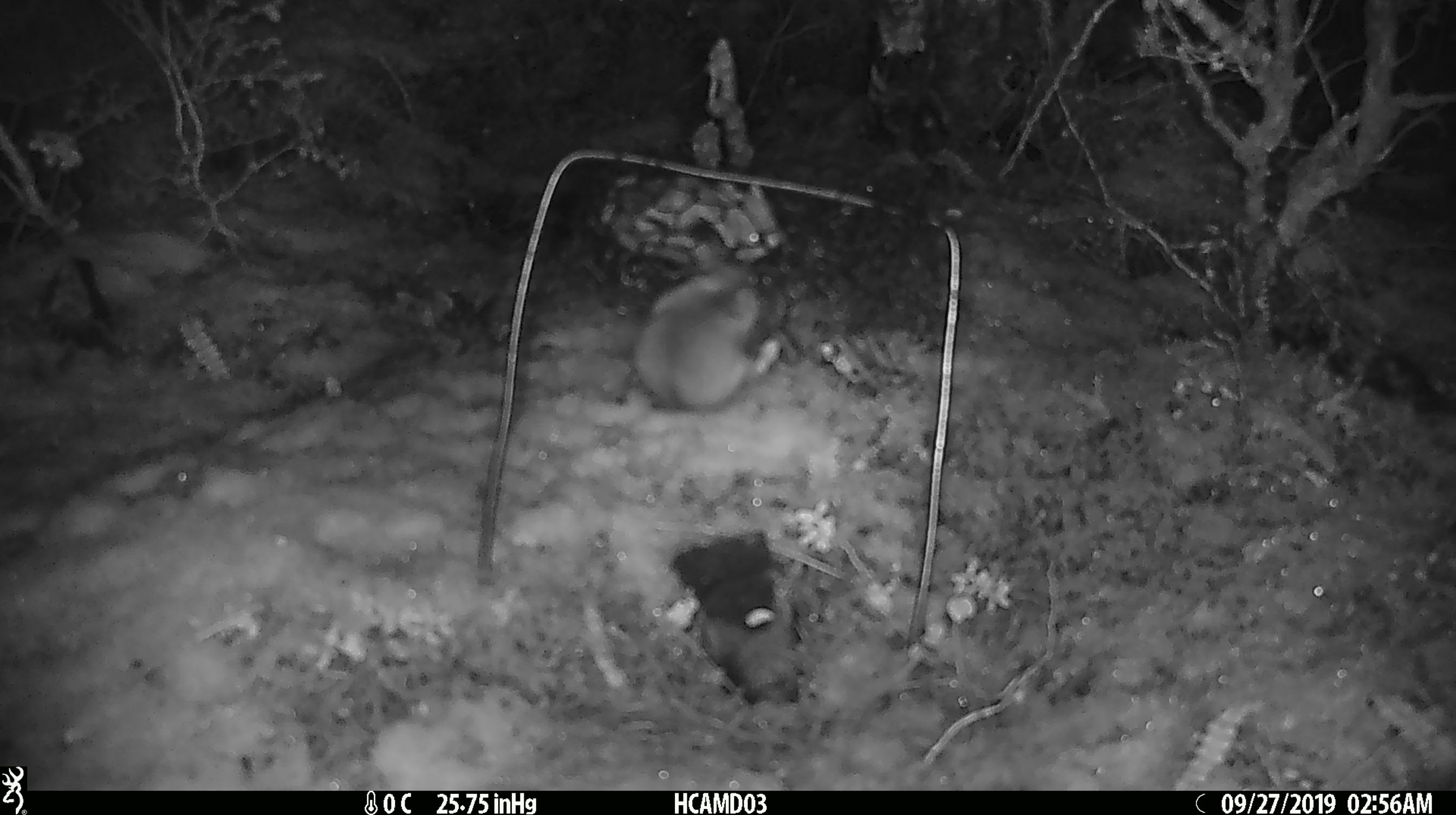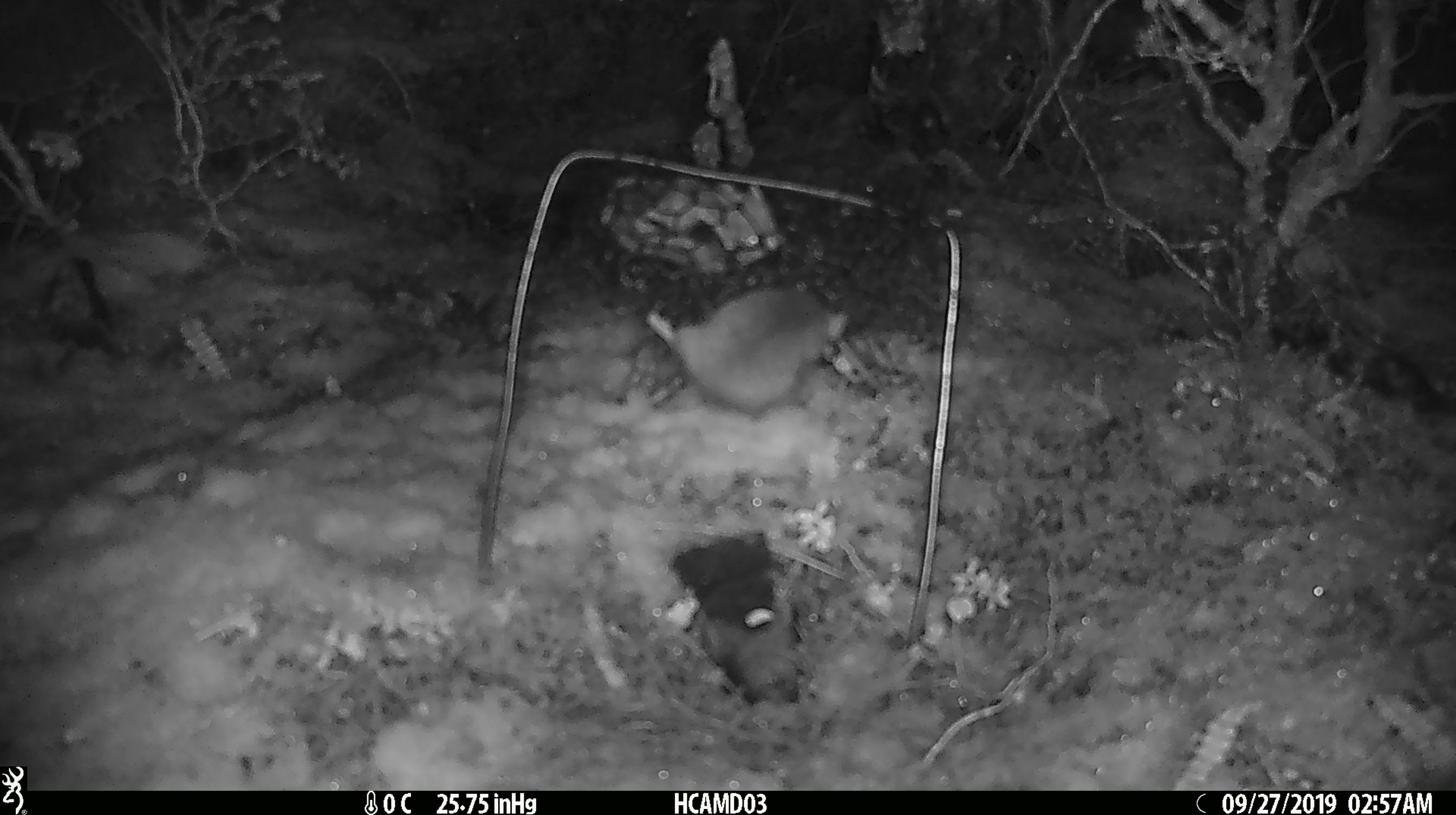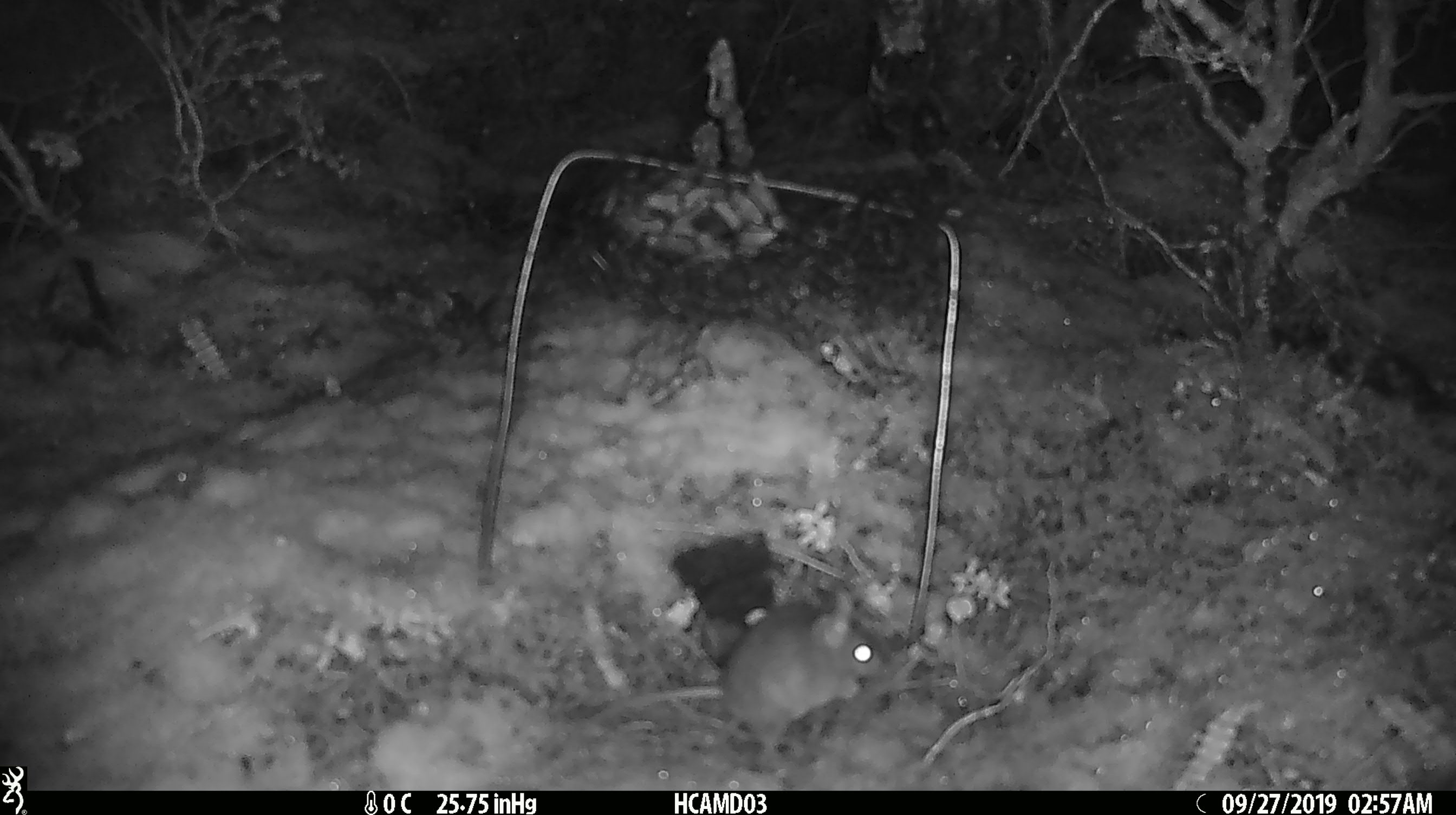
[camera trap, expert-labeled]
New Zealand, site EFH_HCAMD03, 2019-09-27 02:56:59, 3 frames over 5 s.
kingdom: Animalia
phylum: Chordata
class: Mammalia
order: Rodentia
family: Muridae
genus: Mus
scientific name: Mus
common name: mouse